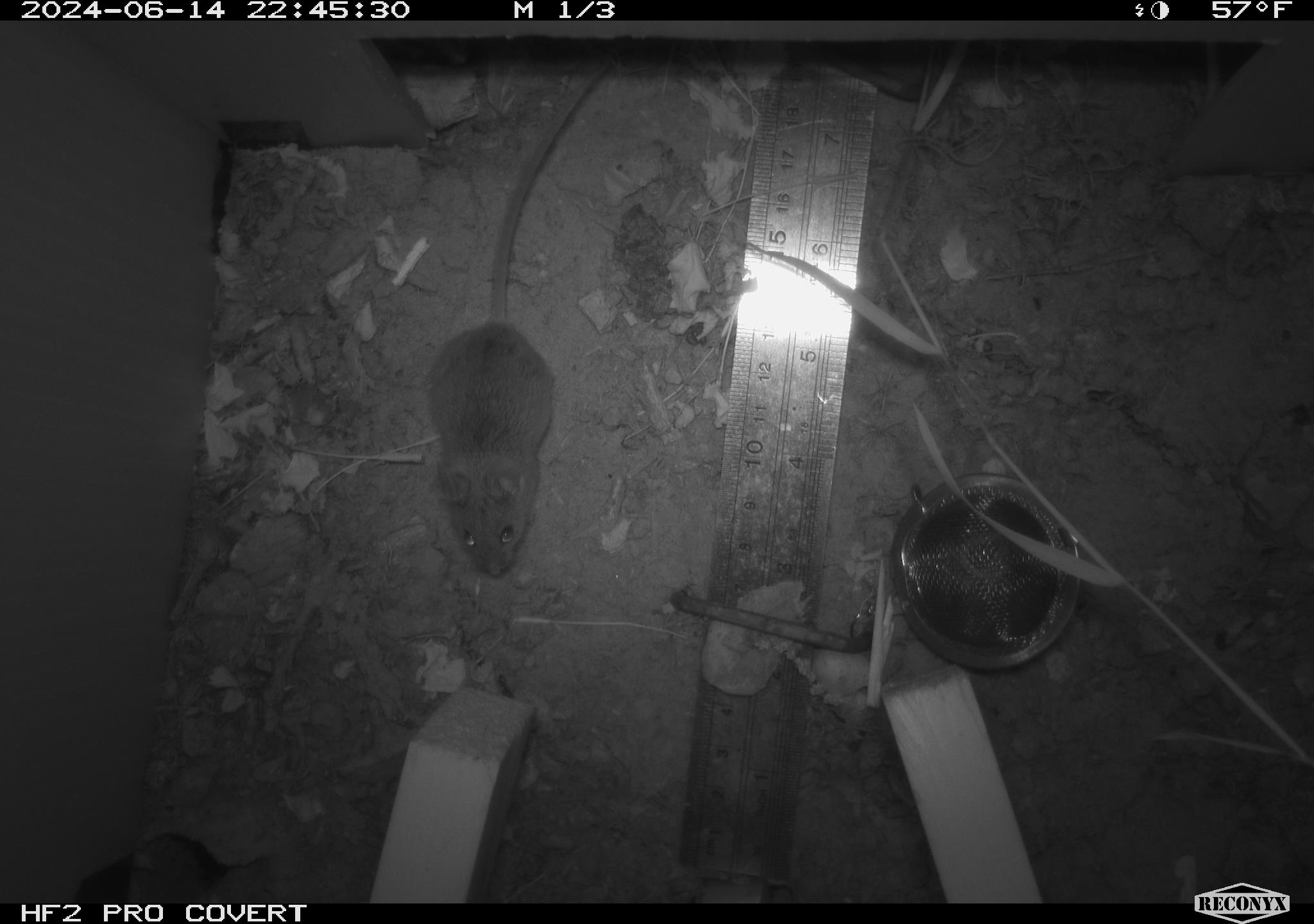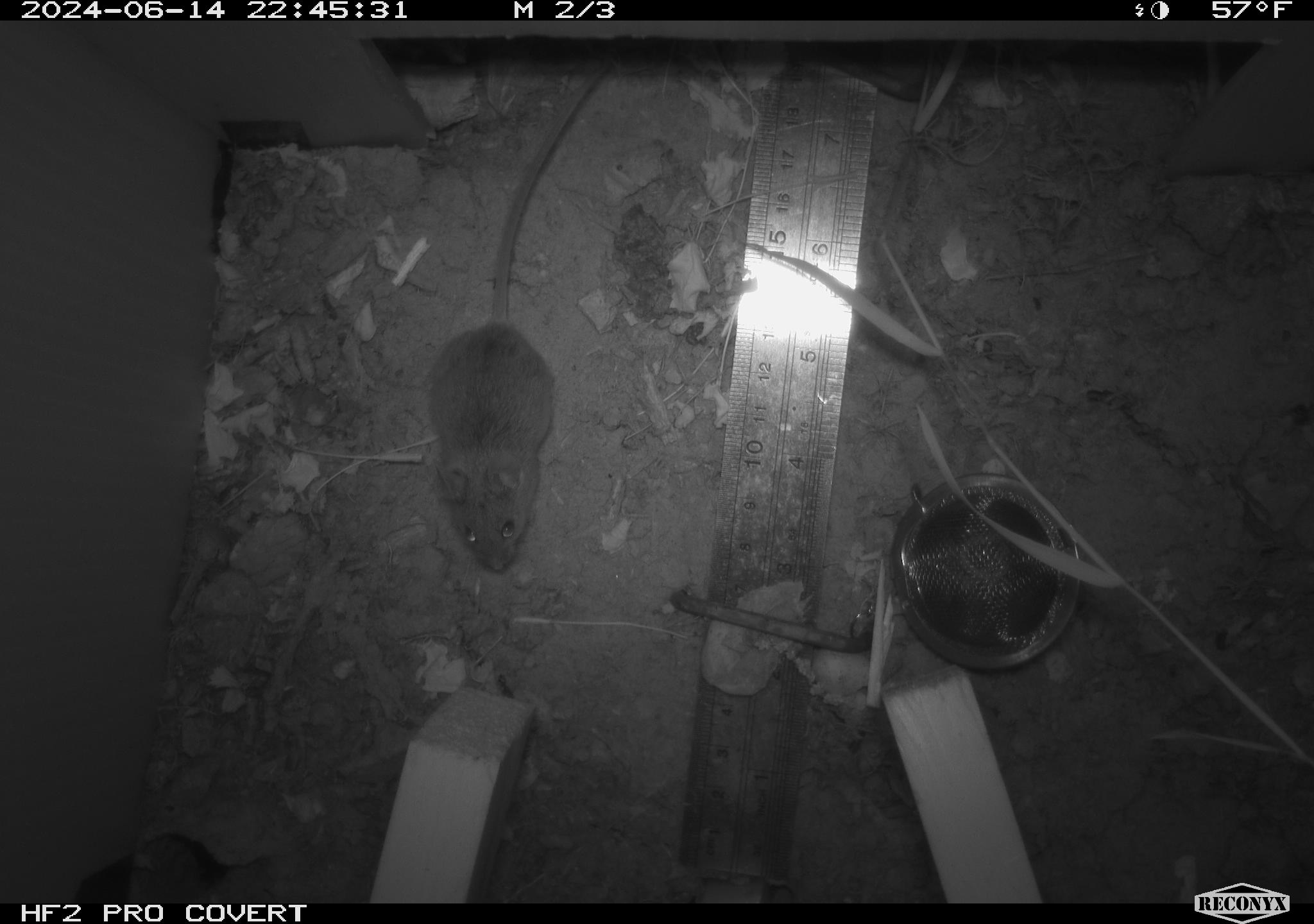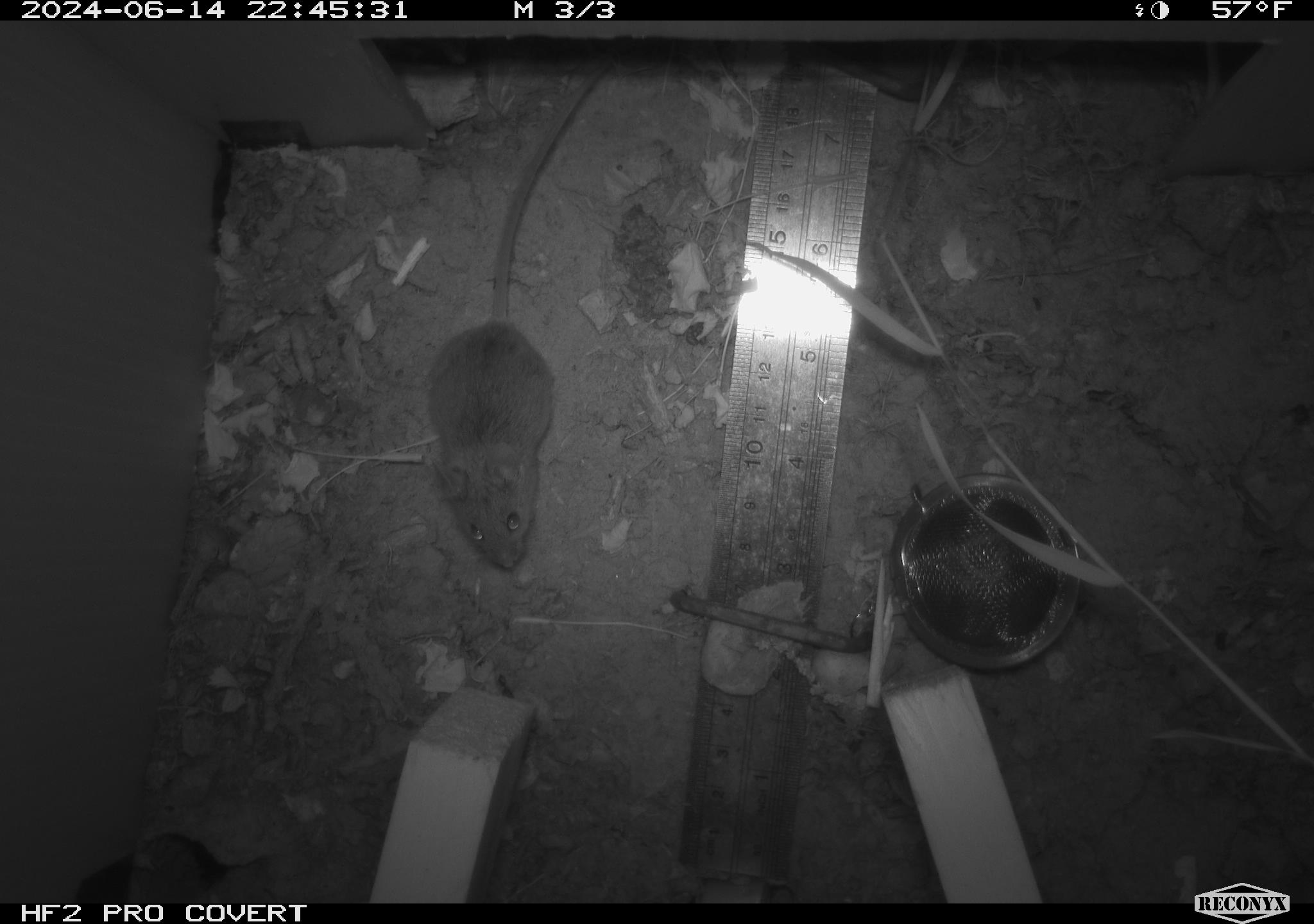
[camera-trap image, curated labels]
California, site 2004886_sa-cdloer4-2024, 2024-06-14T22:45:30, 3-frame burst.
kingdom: Animalia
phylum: Chordata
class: Mammalia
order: Rodentia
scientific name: Rodentia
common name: rodent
Rodent (Rodentia).